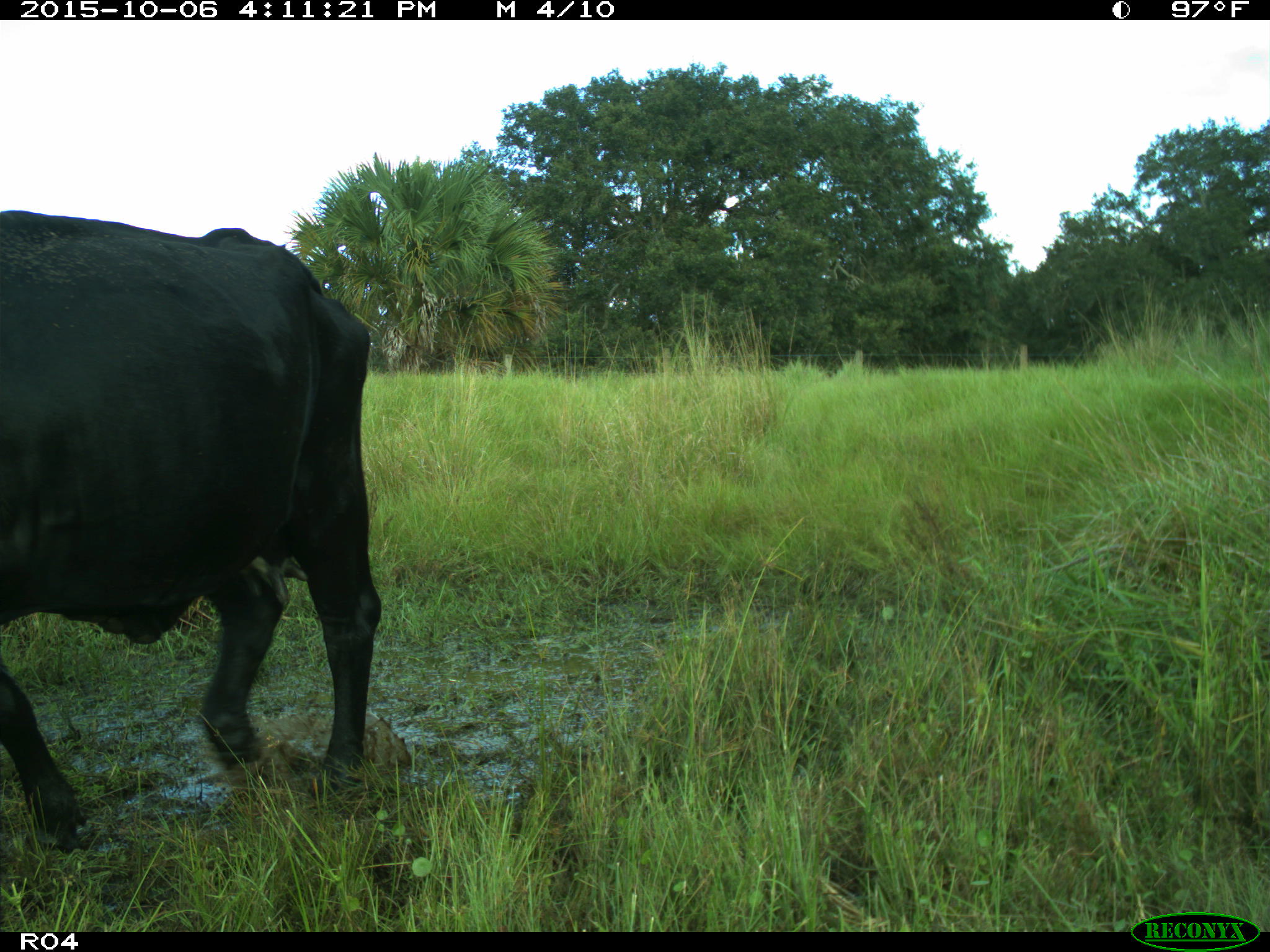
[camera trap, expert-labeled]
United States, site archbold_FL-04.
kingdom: Animalia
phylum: Chordata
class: Mammalia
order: Artiodactyla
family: Bovidae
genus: Bos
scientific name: Bos taurus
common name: domestic cow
Bos taurus (domestic cow).